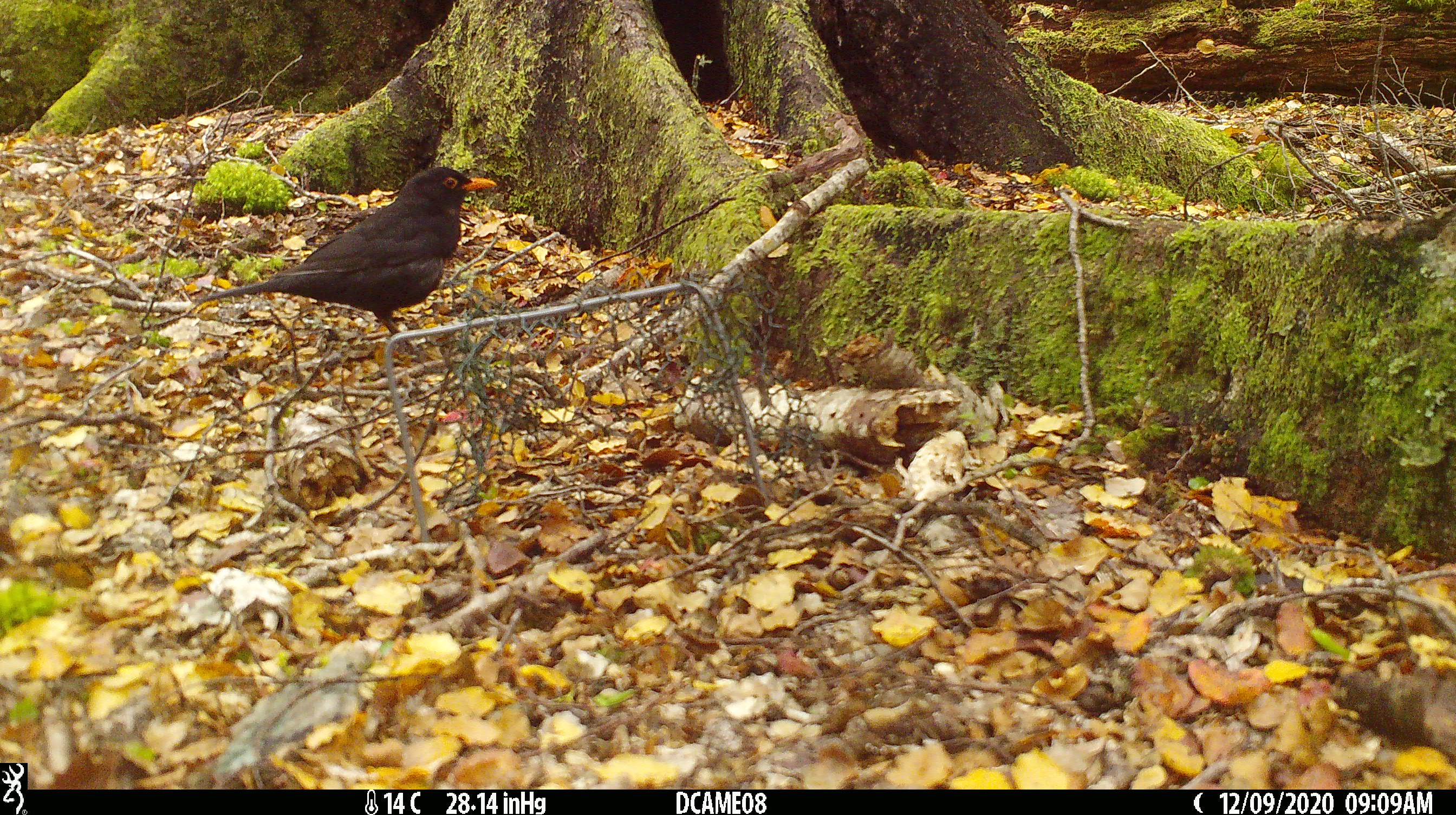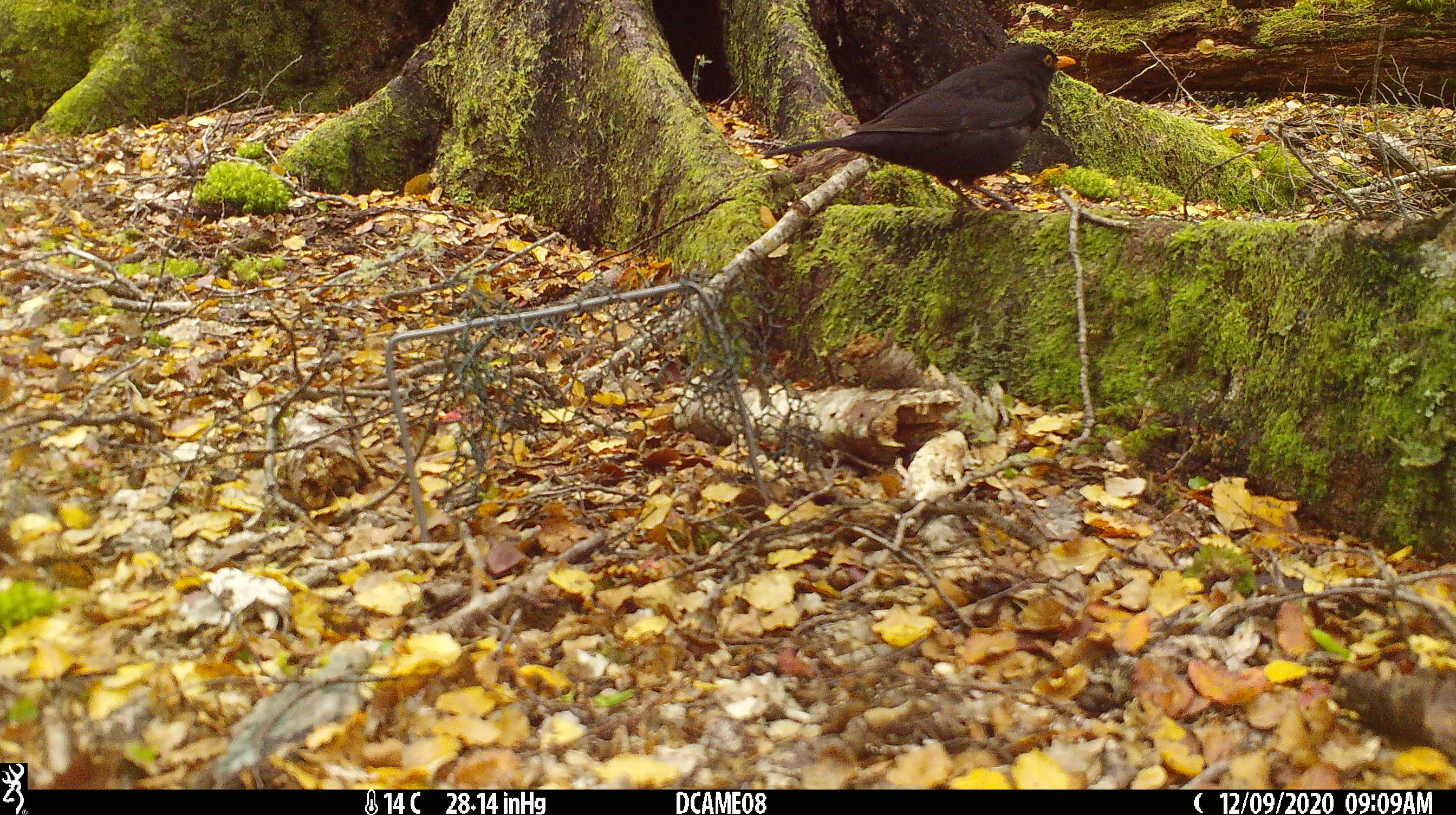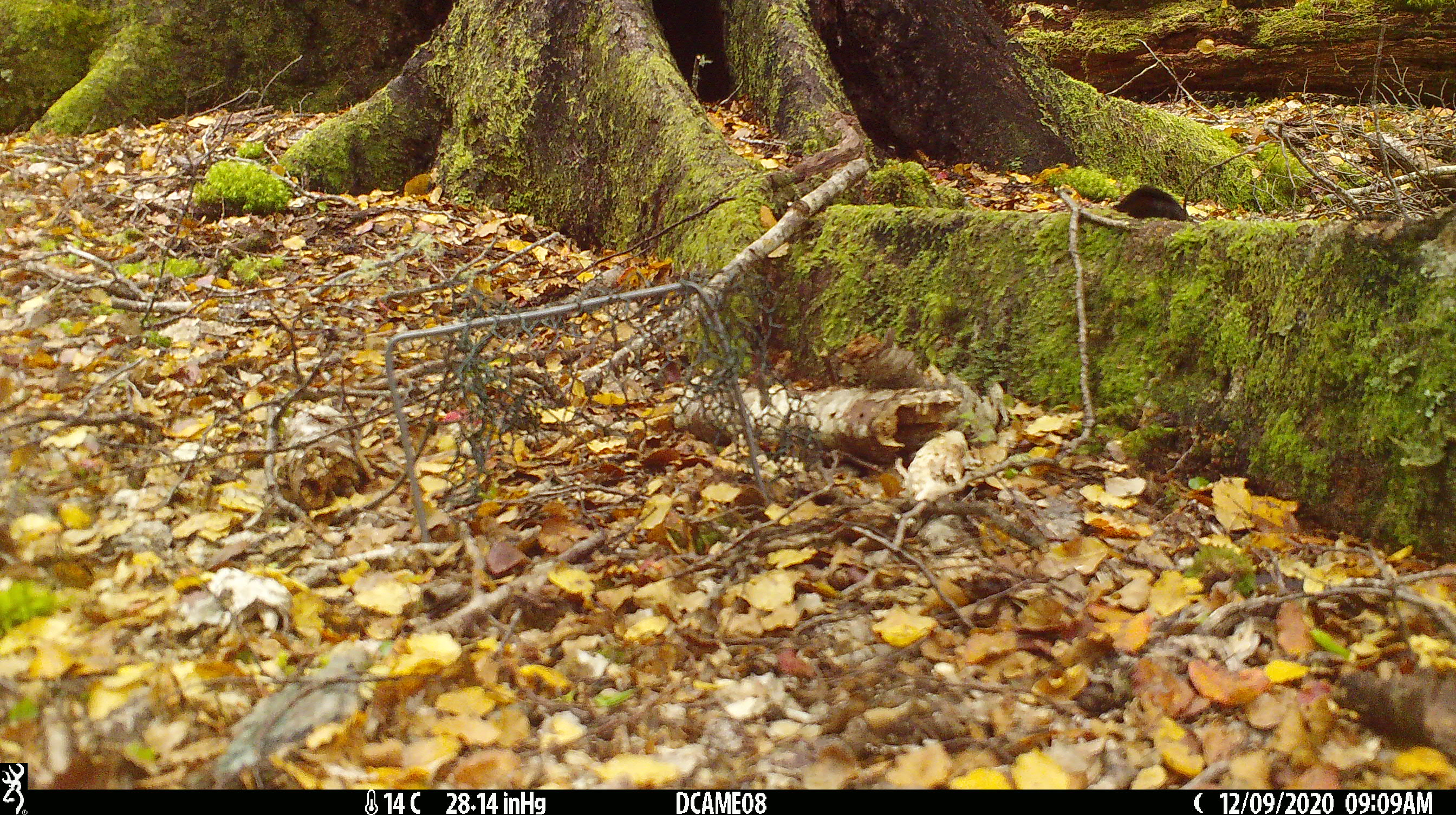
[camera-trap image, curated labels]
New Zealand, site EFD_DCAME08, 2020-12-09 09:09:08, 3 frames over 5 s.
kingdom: Animalia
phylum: Chordata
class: Aves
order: Passeriformes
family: Turdidae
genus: Turdus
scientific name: Turdus merula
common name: eurasian blackbird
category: blackbird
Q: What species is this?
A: Blackbird (eurasian blackbird) (Turdus merula).